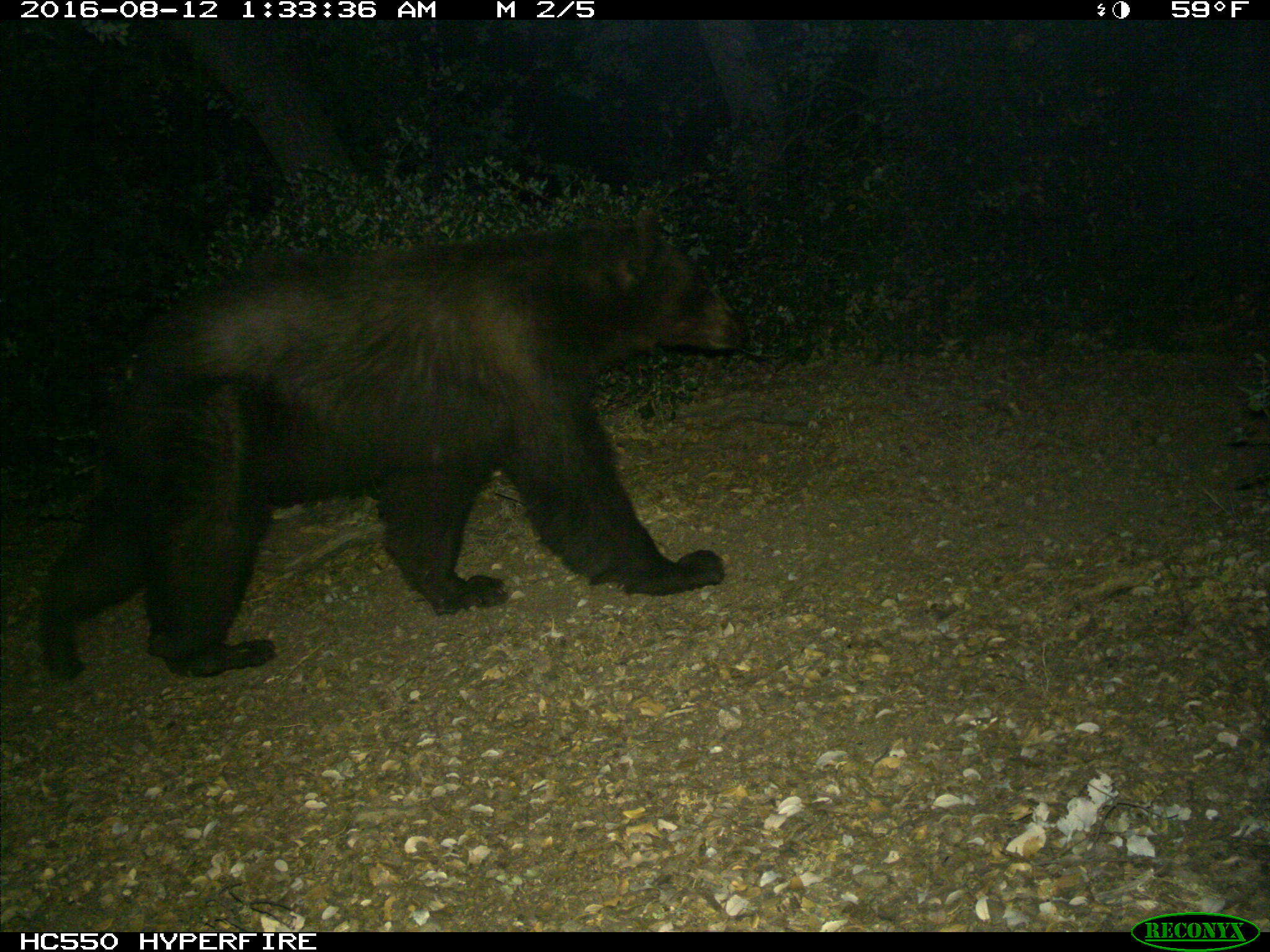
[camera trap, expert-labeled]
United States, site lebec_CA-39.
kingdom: Animalia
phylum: Chordata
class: Mammalia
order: Carnivora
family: Ursidae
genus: Ursus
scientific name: Ursus americanus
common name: american black bear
Ursus americanus (american black bear).